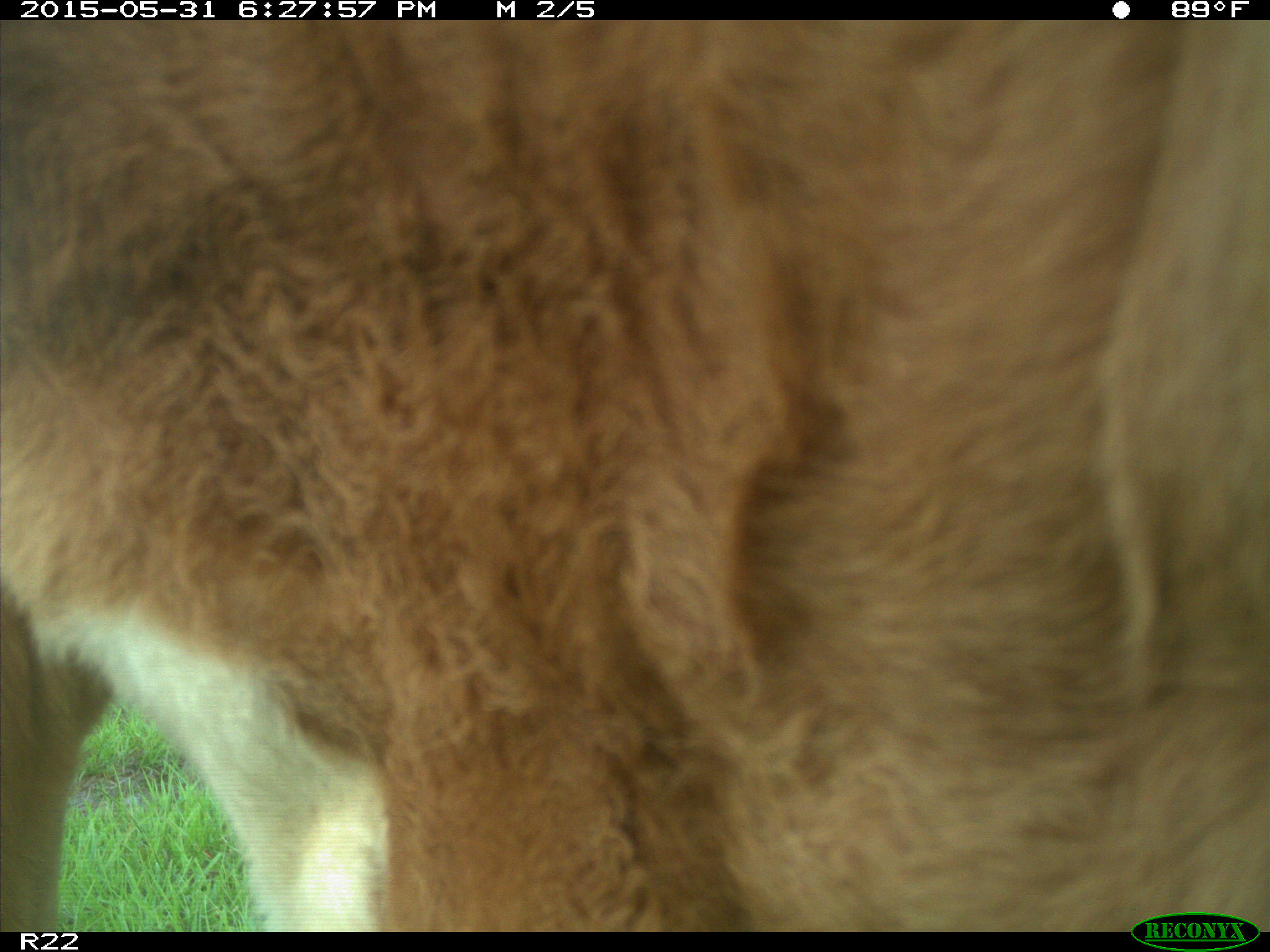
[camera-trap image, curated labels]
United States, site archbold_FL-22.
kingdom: Animalia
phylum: Chordata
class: Mammalia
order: Artiodactyla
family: Bovidae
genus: Bos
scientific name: Bos taurus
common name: domestic cow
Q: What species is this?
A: Bos taurus (domestic cow).